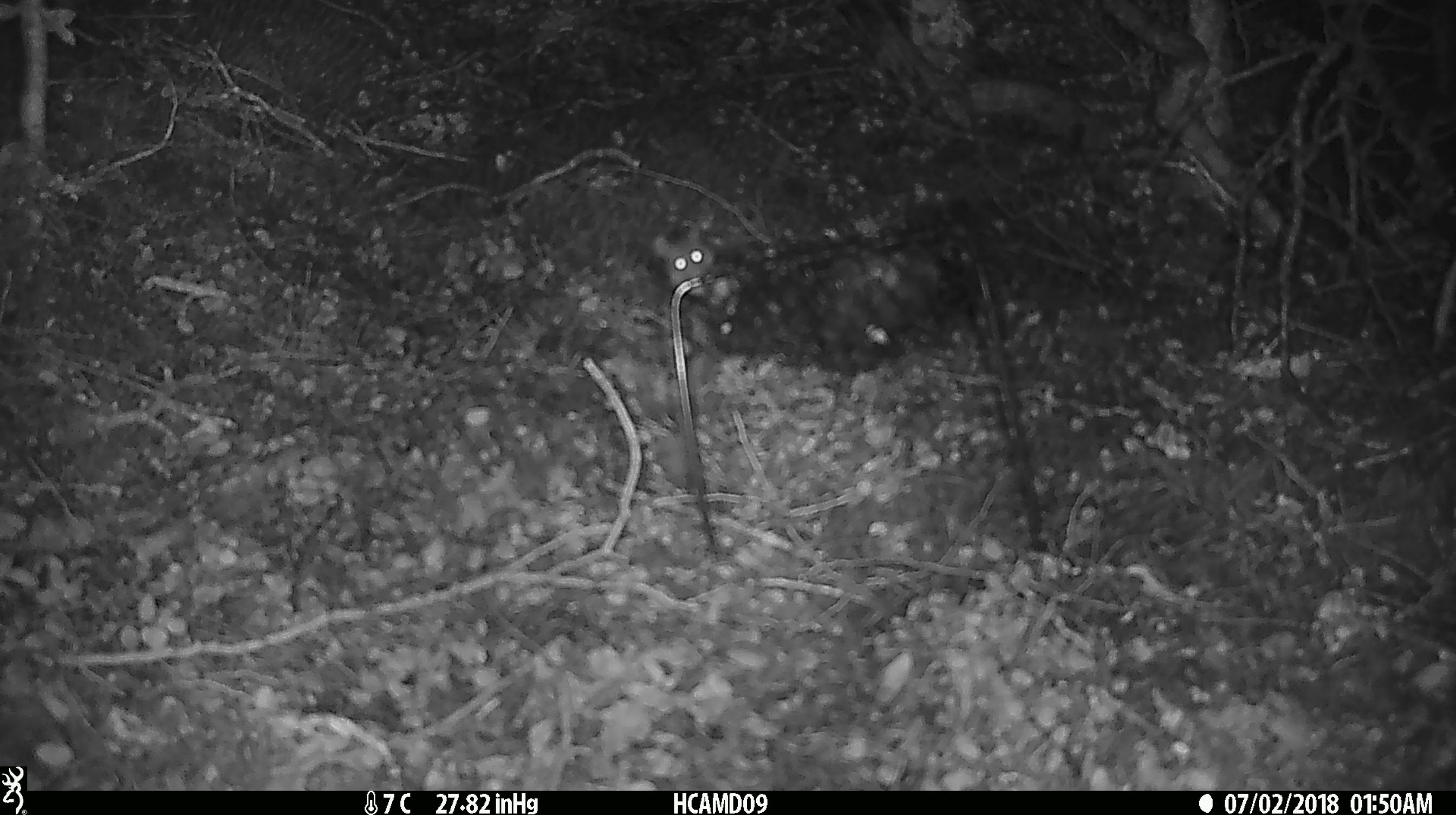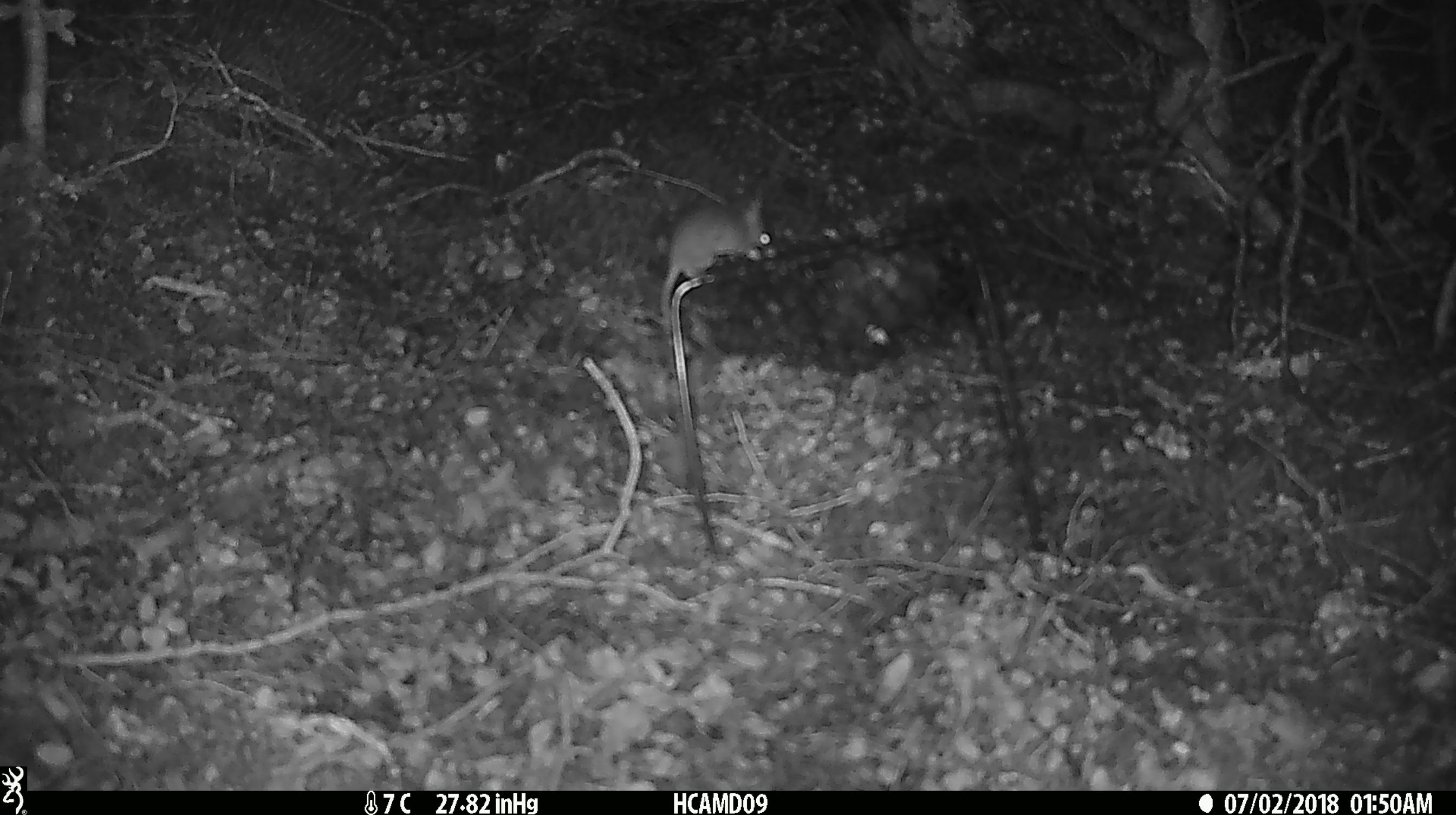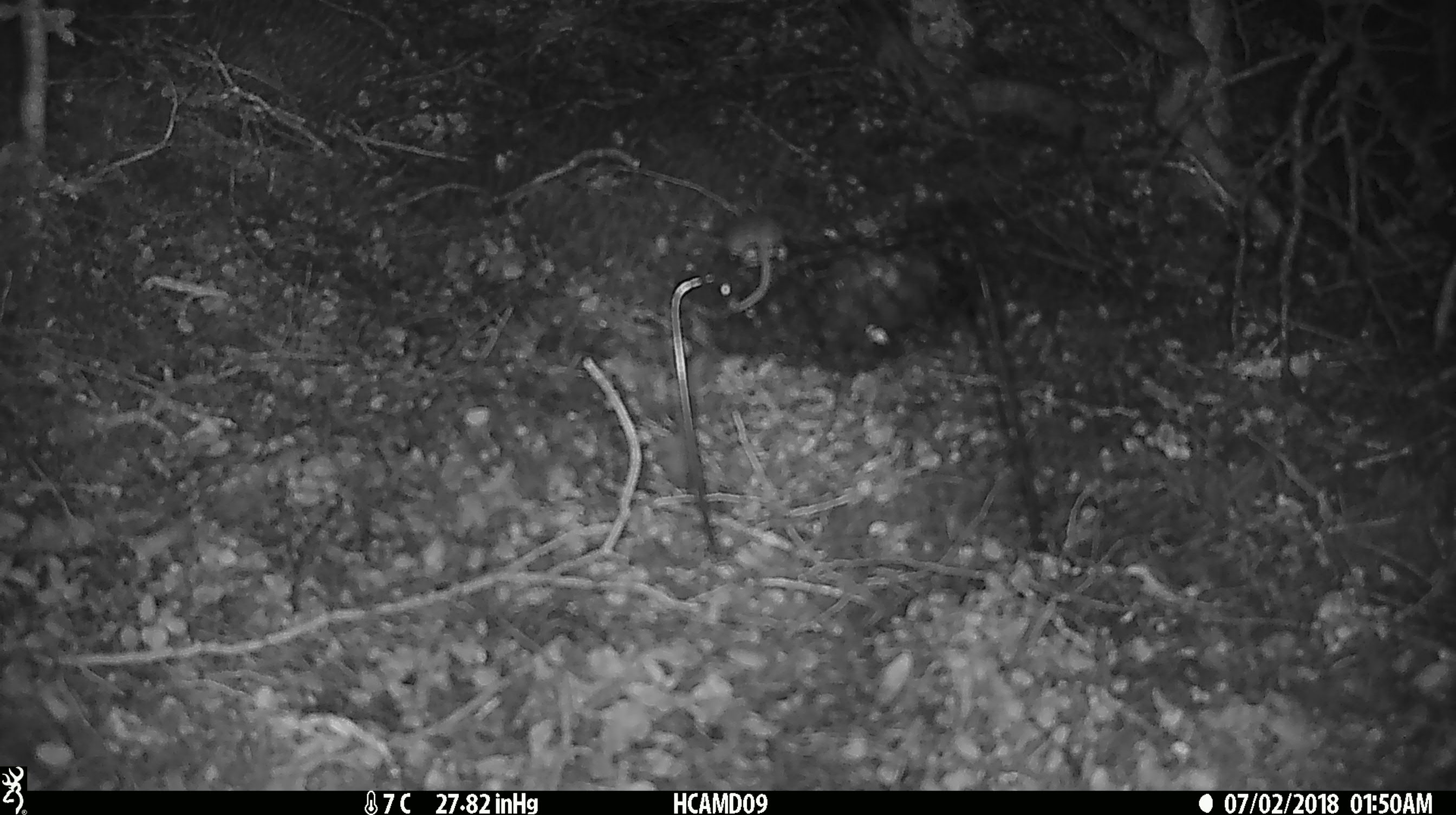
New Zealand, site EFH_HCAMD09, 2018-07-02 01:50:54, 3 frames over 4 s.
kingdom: Animalia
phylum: Chordata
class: Mammalia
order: Rodentia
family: Muridae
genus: Mus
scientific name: Mus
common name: mouse